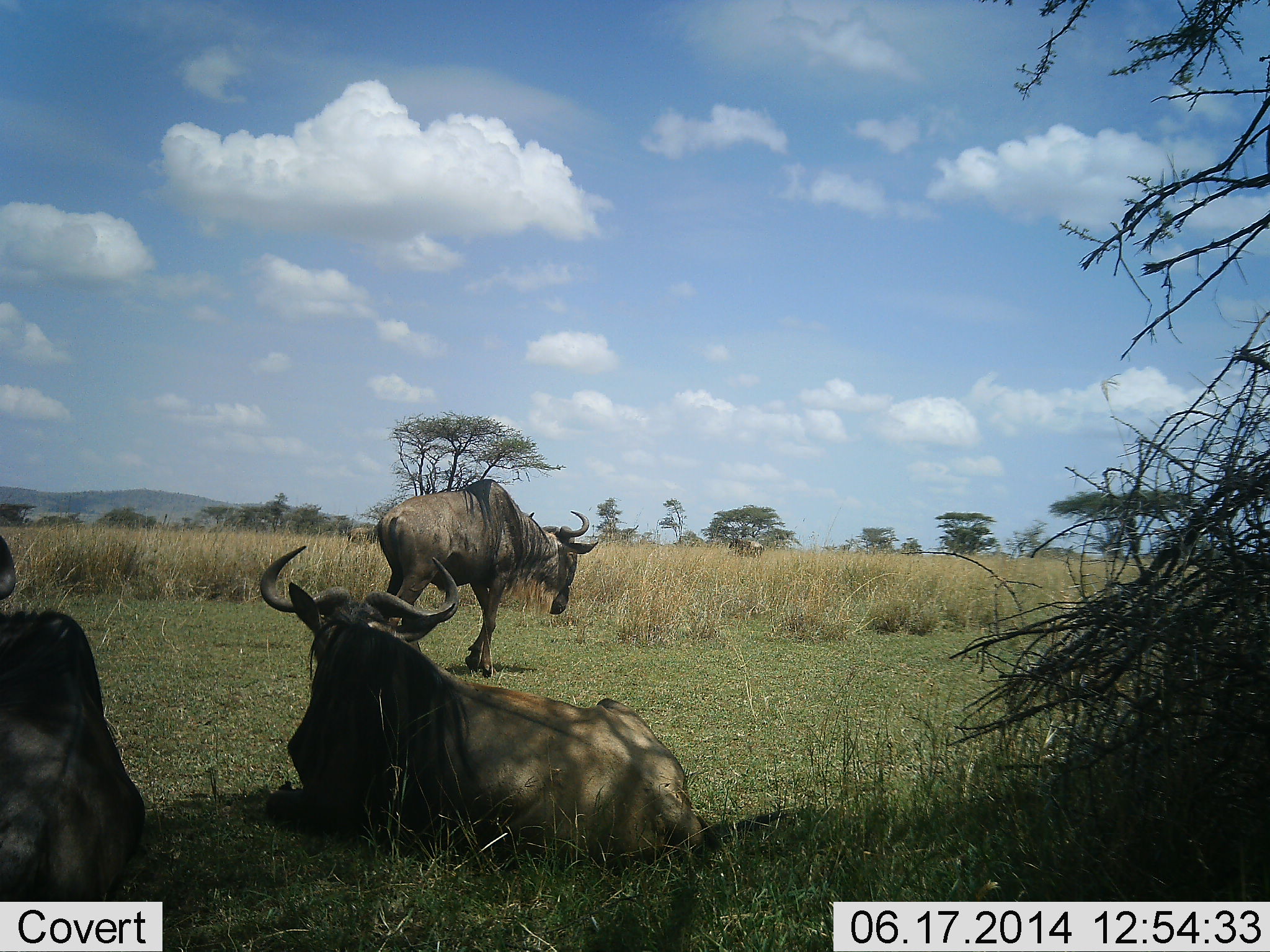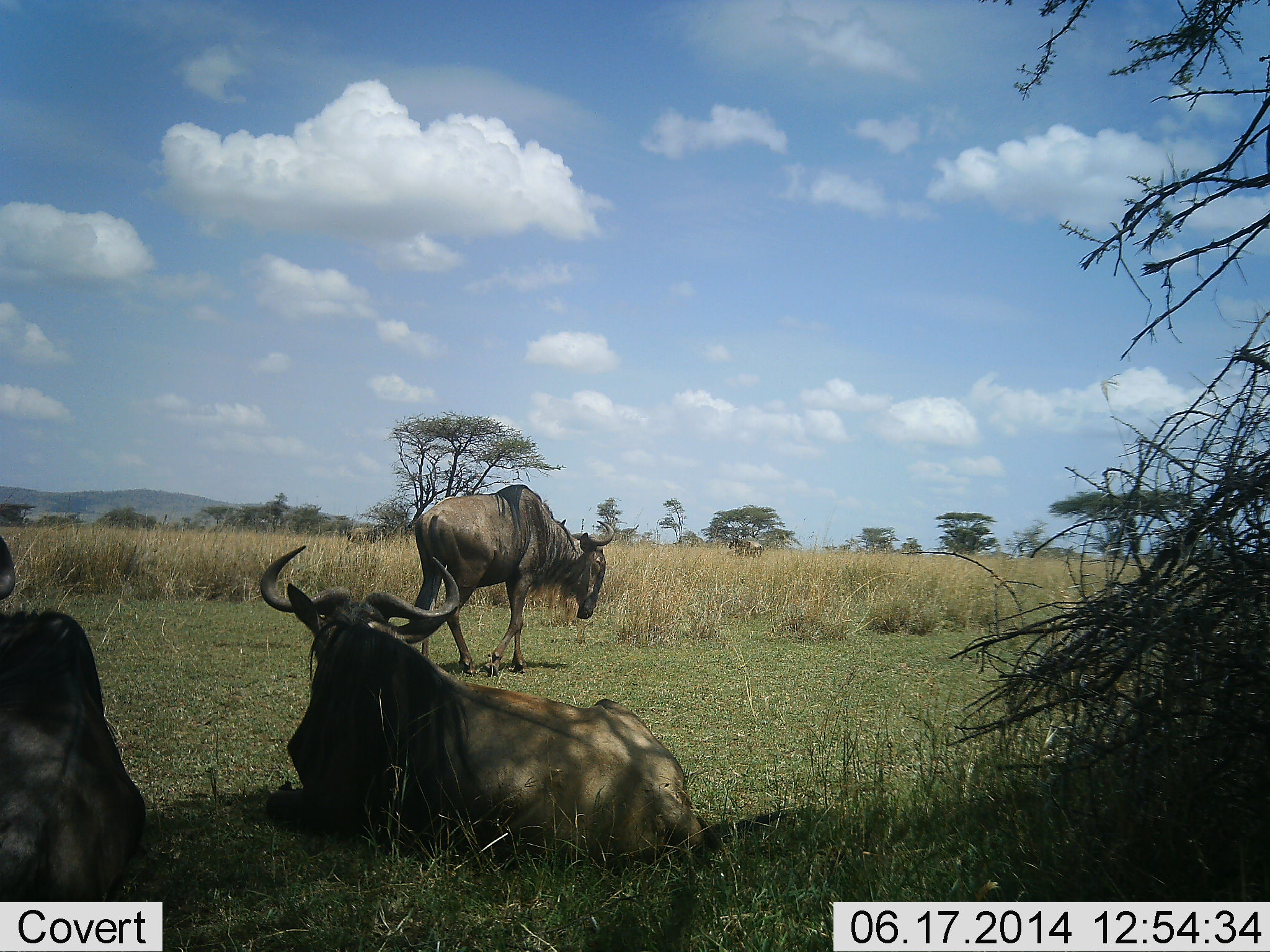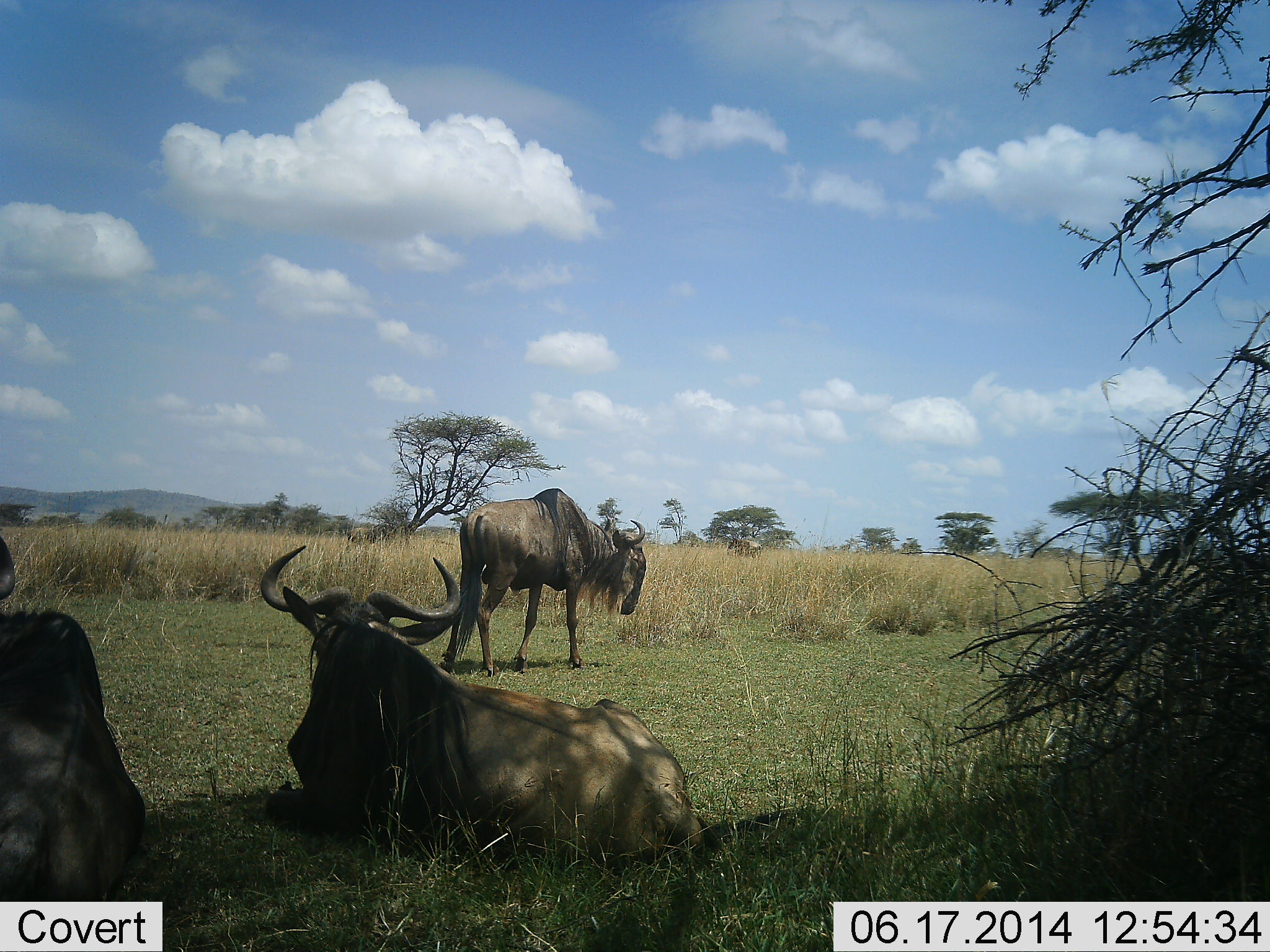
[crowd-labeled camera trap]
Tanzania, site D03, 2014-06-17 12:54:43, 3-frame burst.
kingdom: Animalia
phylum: Chordata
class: Mammalia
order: Artiodactyla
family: Bovidae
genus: Connochaetes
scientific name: Connochaetes taurinus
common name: blue wildebeest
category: wildebeest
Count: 3.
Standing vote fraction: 20%.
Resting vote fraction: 100%.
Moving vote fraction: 80%.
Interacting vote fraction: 0%.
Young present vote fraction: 0%.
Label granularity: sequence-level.